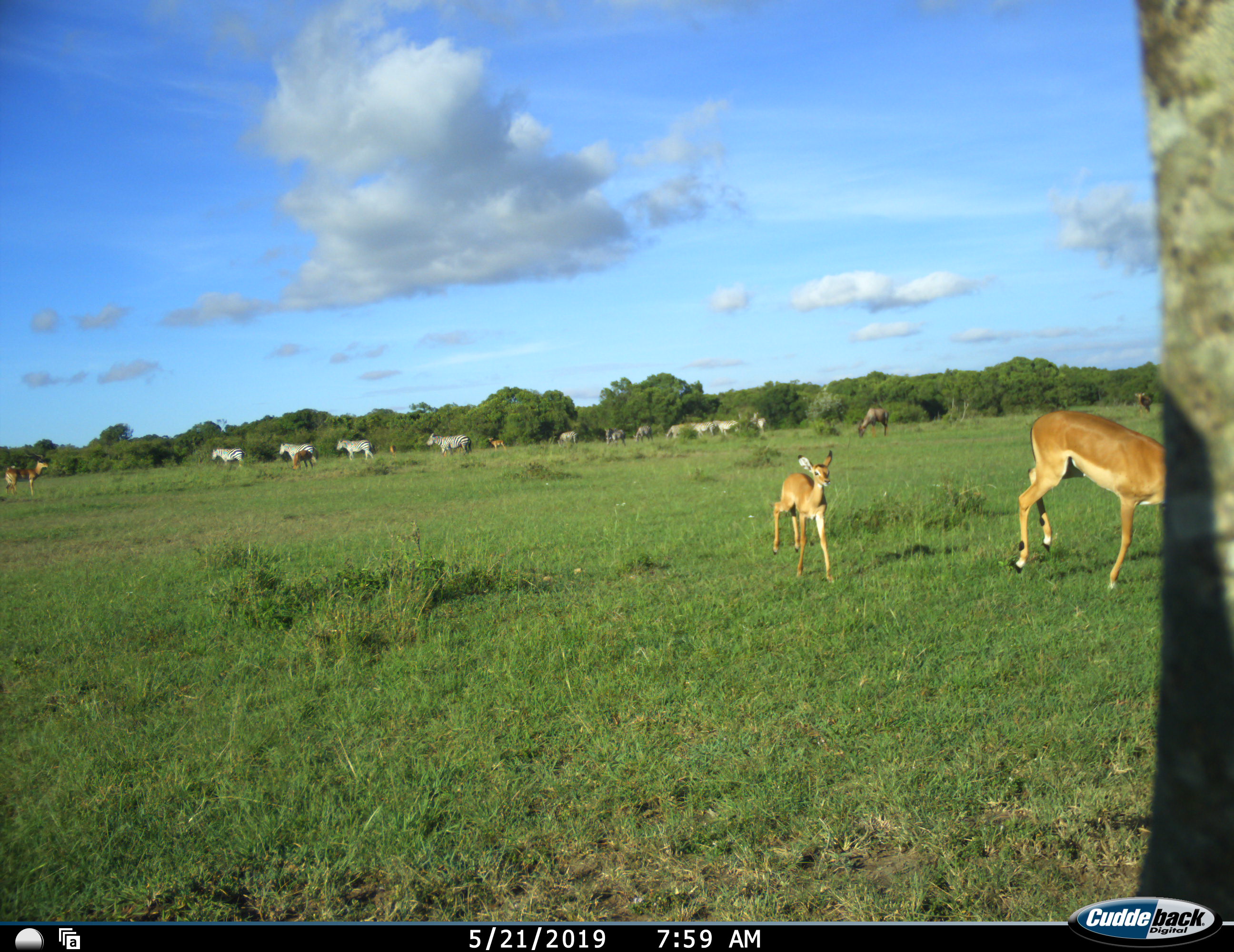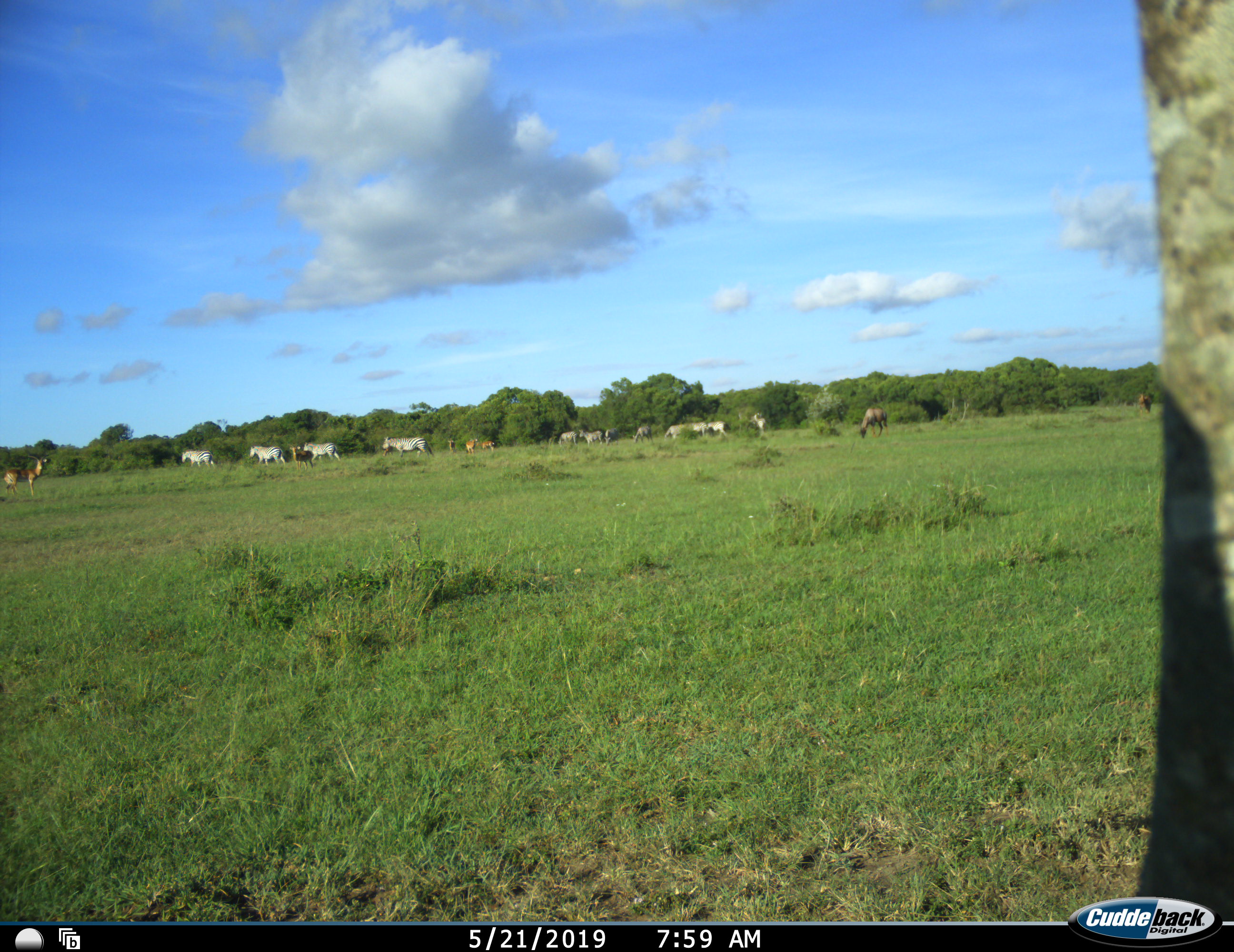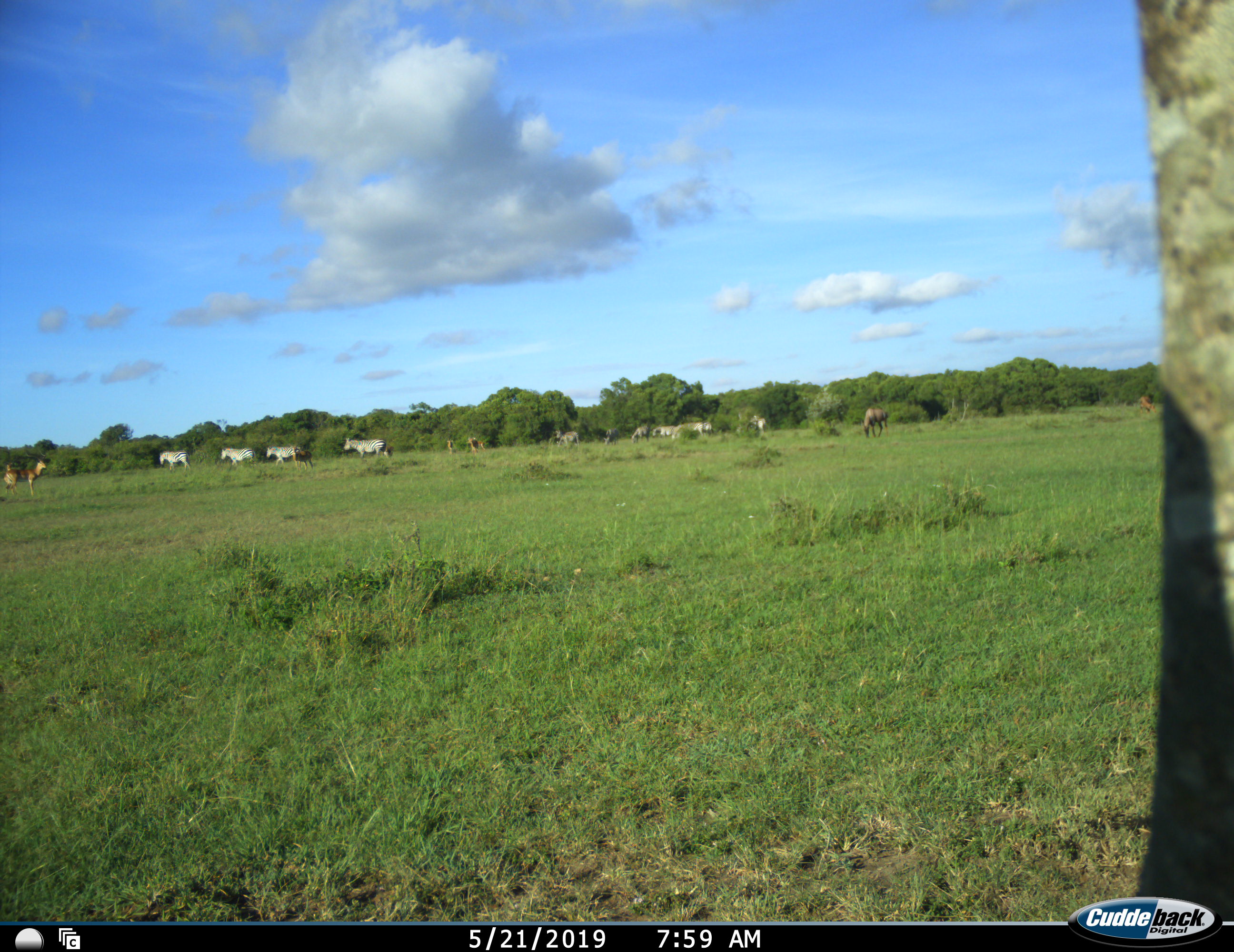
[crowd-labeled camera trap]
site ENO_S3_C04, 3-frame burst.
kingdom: Animalia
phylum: Chordata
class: Mammalia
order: Artiodactyla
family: Bovidae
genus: Aepyceros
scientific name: Aepyceros melampus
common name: impala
Impala (Aepyceros melampus), count 5. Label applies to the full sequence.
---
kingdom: Animalia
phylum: Chordata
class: Mammalia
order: Perissodactyla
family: Equidae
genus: Equus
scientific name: Equus quagga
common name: plains zebra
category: zebraplains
Zebraplains (plains zebra) (Equus quagga), count 10. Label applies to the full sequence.